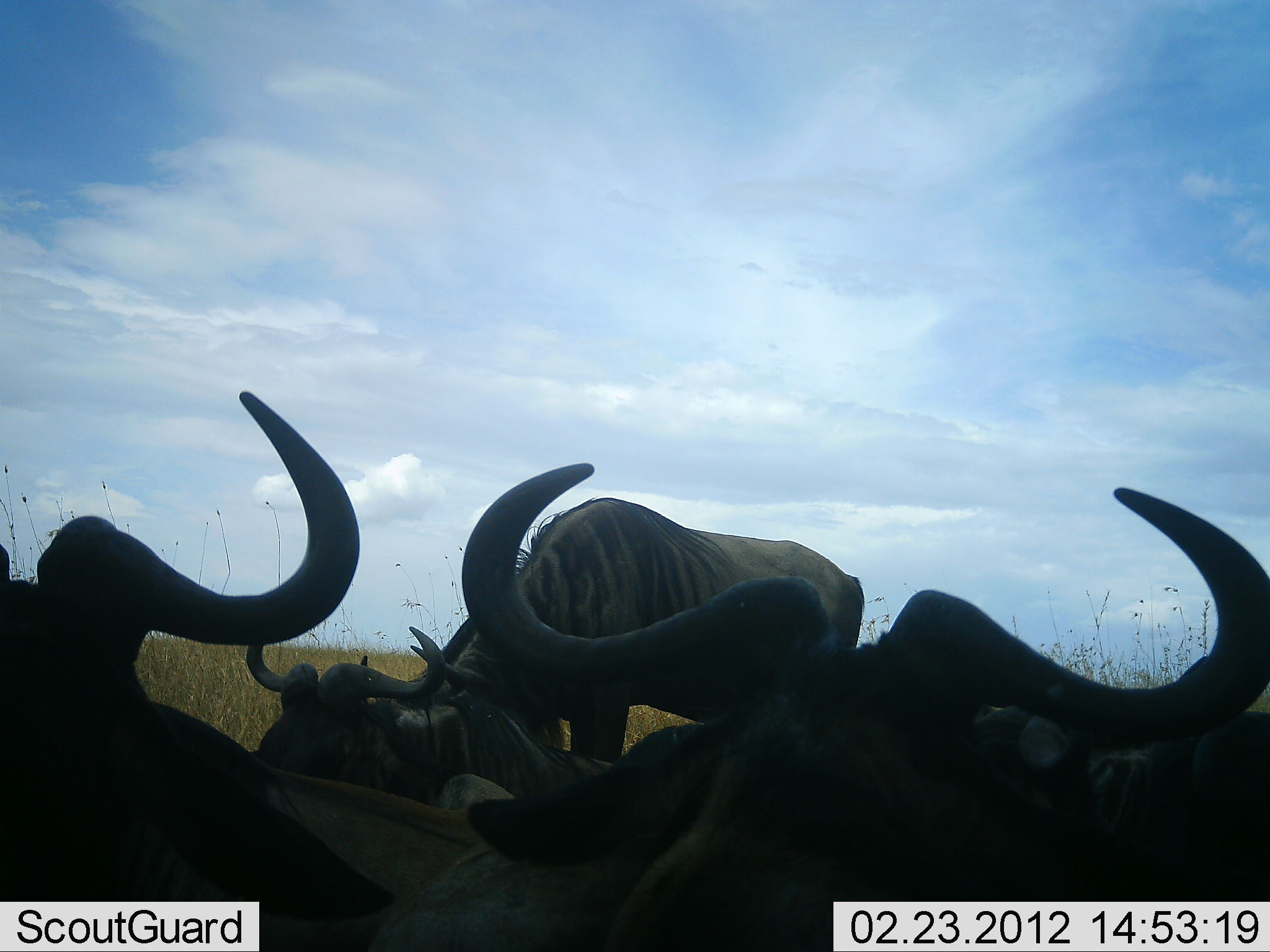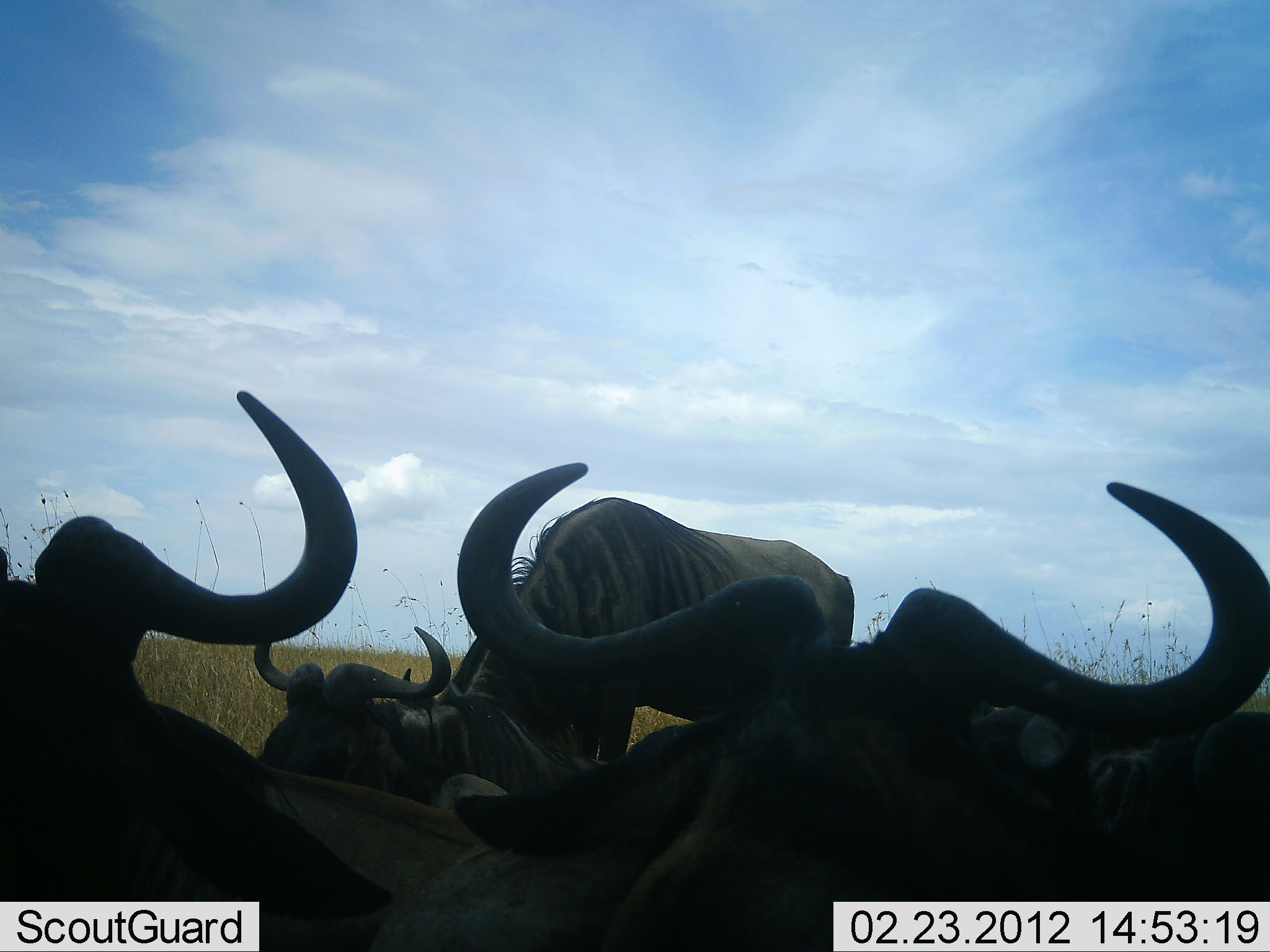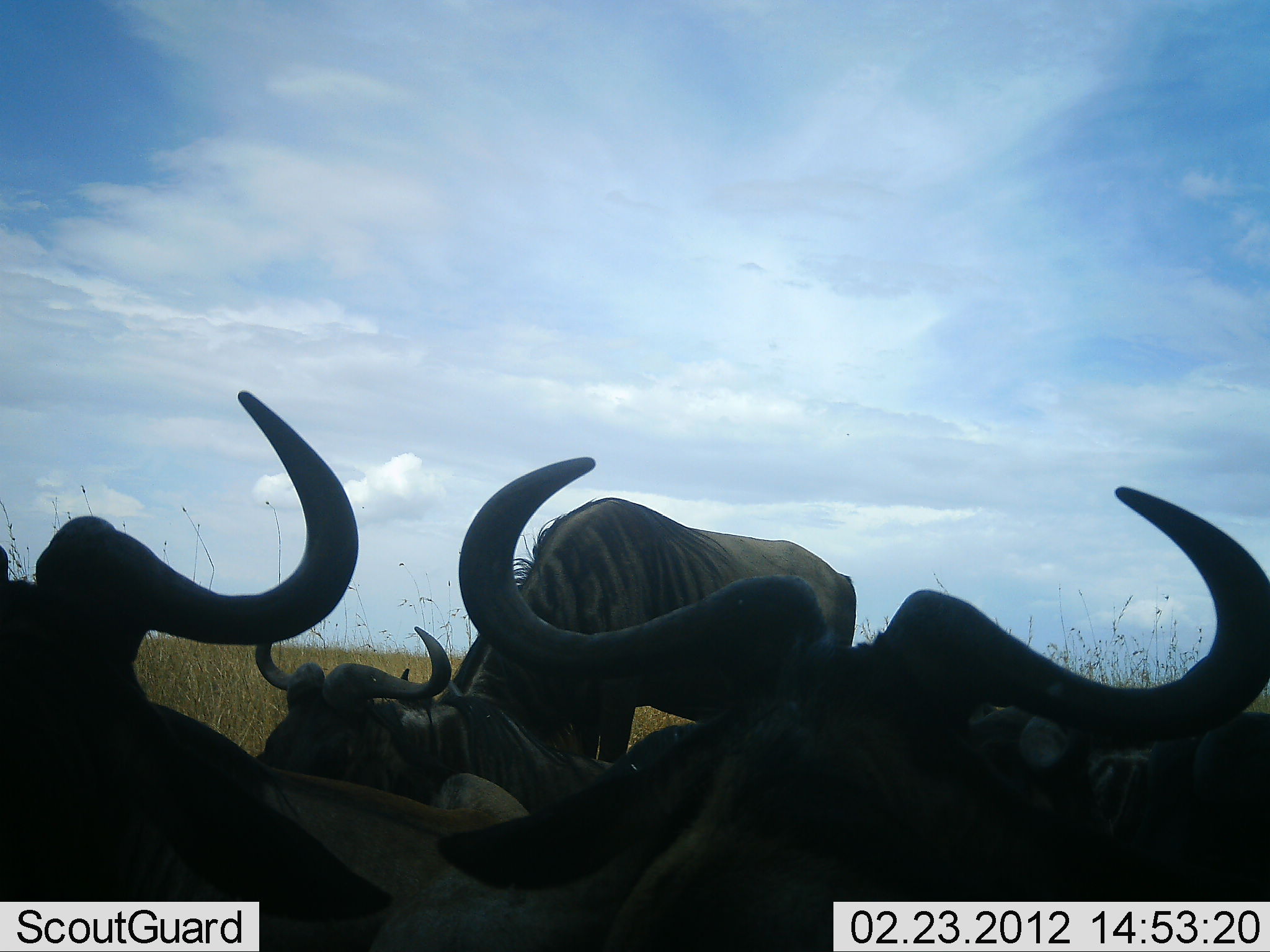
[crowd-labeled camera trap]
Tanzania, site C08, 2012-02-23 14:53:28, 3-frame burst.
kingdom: Animalia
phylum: Chordata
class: Mammalia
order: Artiodactyla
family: Bovidae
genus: Connochaetes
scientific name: Connochaetes taurinus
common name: blue wildebeest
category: wildebeest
Wildebeest (blue wildebeest) (Connochaetes taurinus), count 5. Behavior (volunteer vote fractions): standing 41%, resting 100%, moving 0%, interacting 0%. Young present (vote fraction): 0%. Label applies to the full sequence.